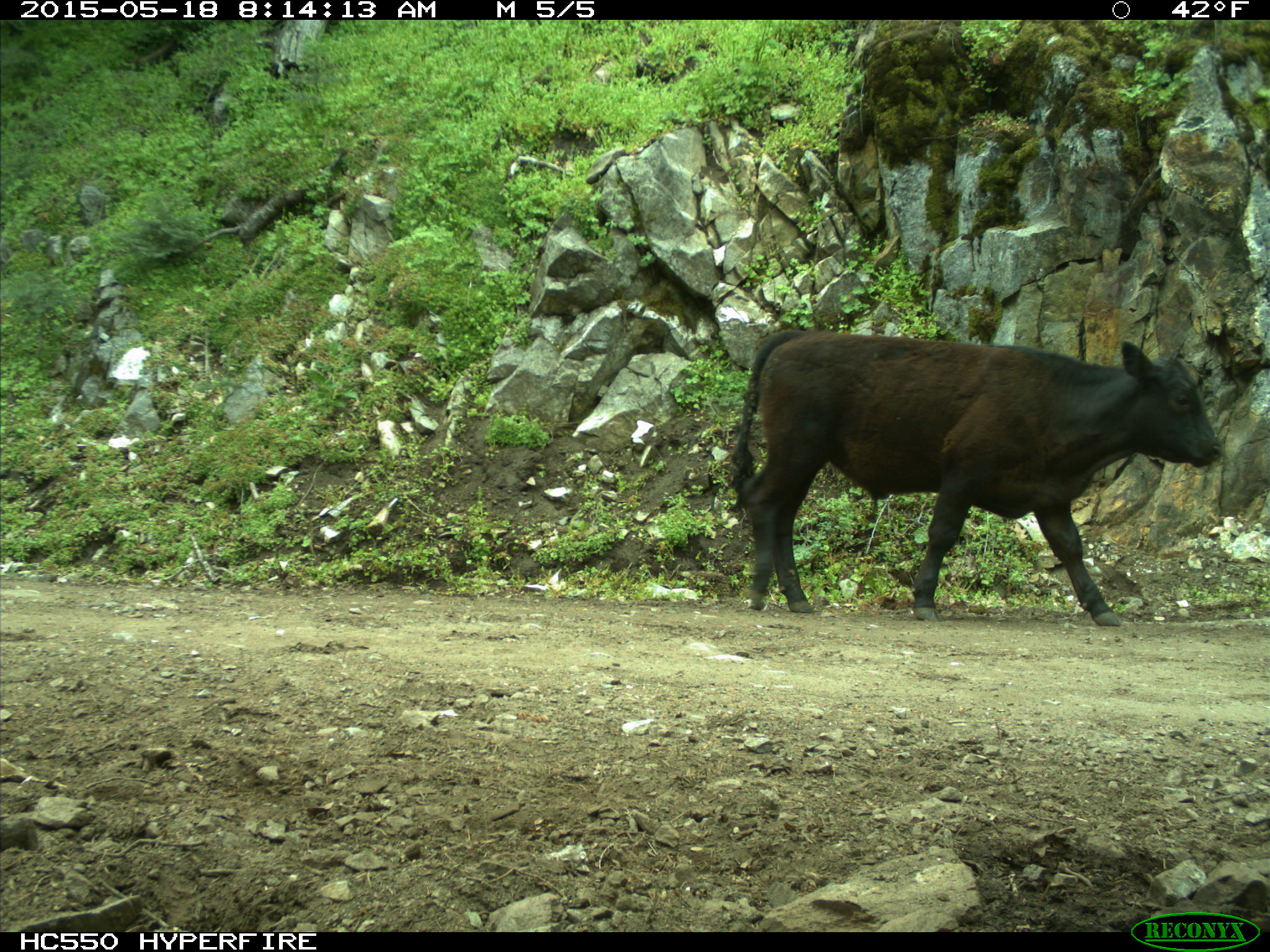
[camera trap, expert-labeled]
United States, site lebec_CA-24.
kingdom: Animalia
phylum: Chordata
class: Mammalia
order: Artiodactyla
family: Bovidae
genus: Bos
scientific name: Bos taurus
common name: domestic cow